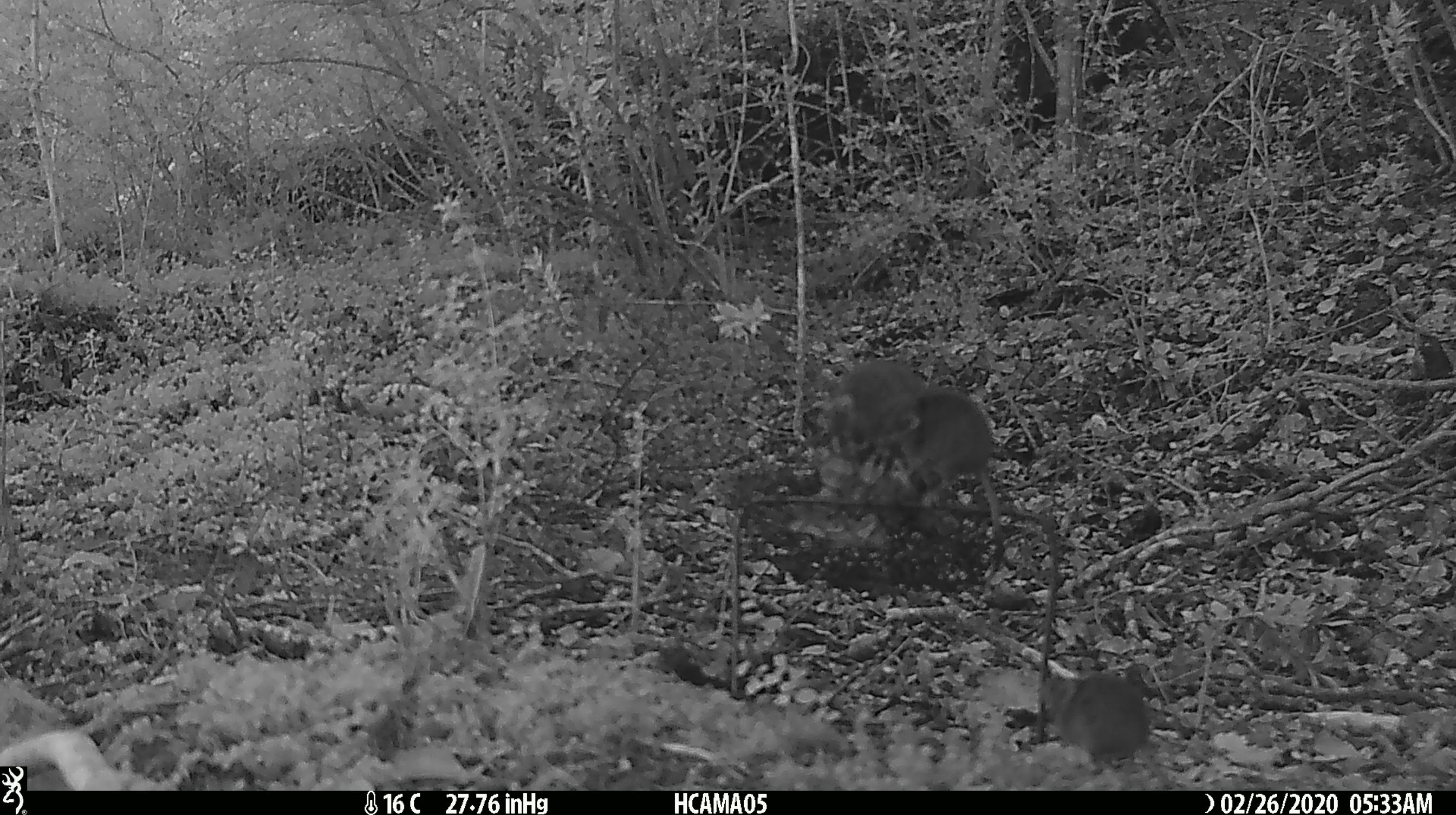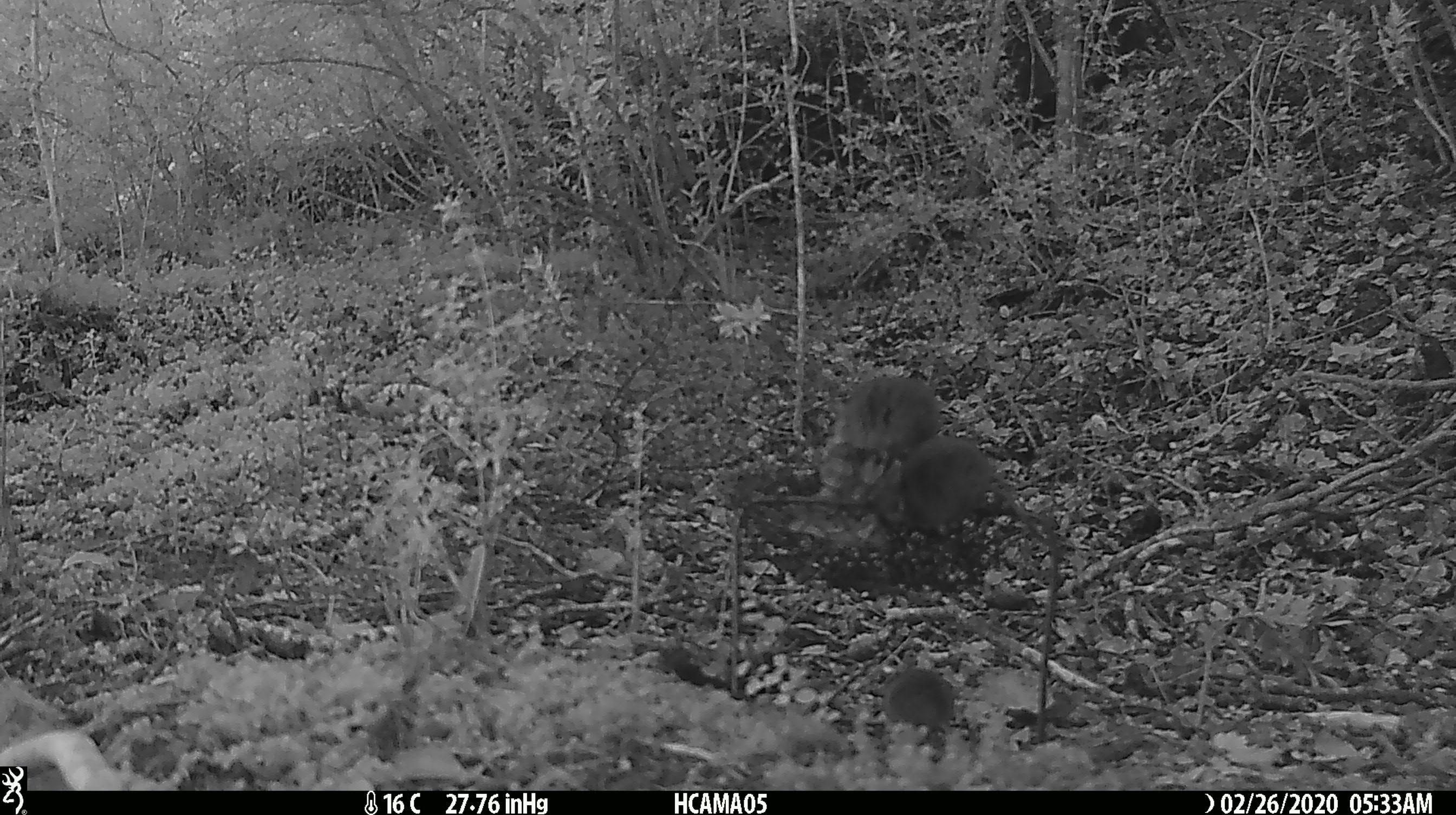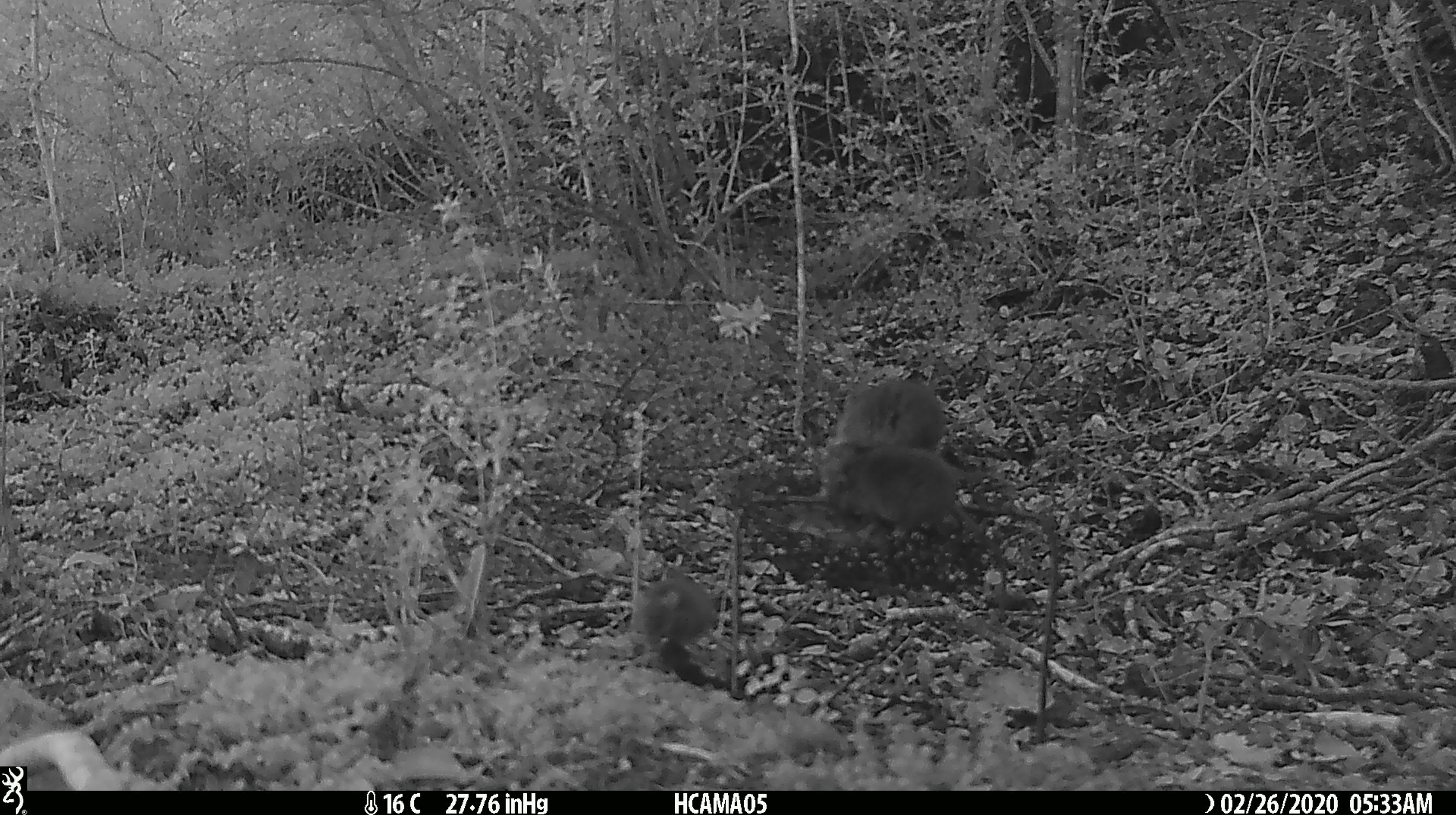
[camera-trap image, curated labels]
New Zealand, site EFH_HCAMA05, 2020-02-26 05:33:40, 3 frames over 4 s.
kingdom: Animalia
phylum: Chordata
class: Mammalia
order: Rodentia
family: Muridae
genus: Mus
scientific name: Mus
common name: mouse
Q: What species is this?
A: Mouse (Mus).